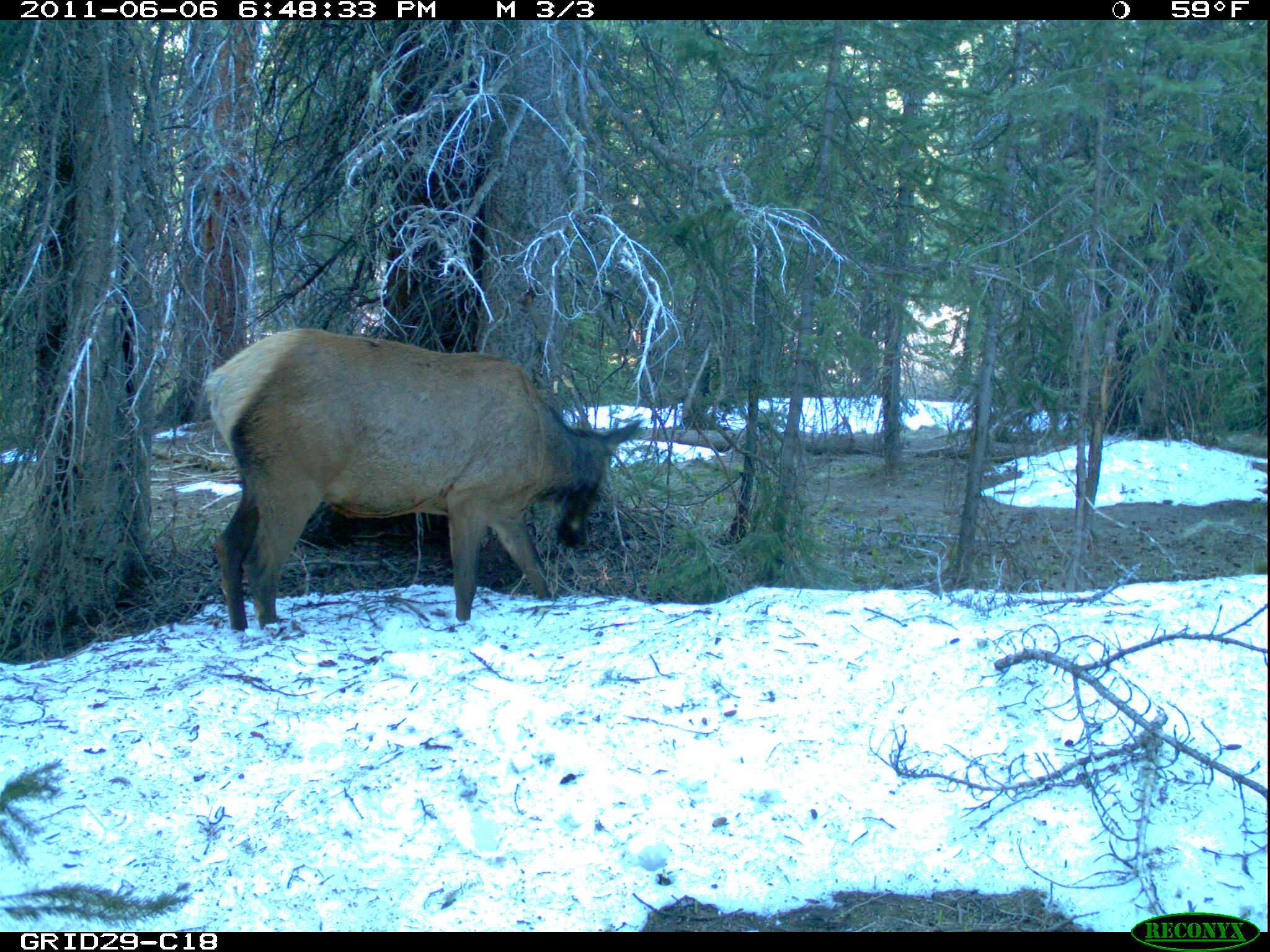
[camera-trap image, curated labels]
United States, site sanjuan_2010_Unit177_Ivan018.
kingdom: Animalia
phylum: Chordata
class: Mammalia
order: Artiodactyla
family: Cervidae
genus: Cervus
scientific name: Cervus elaphus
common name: red deer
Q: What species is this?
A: Cervus elaphus (red deer).